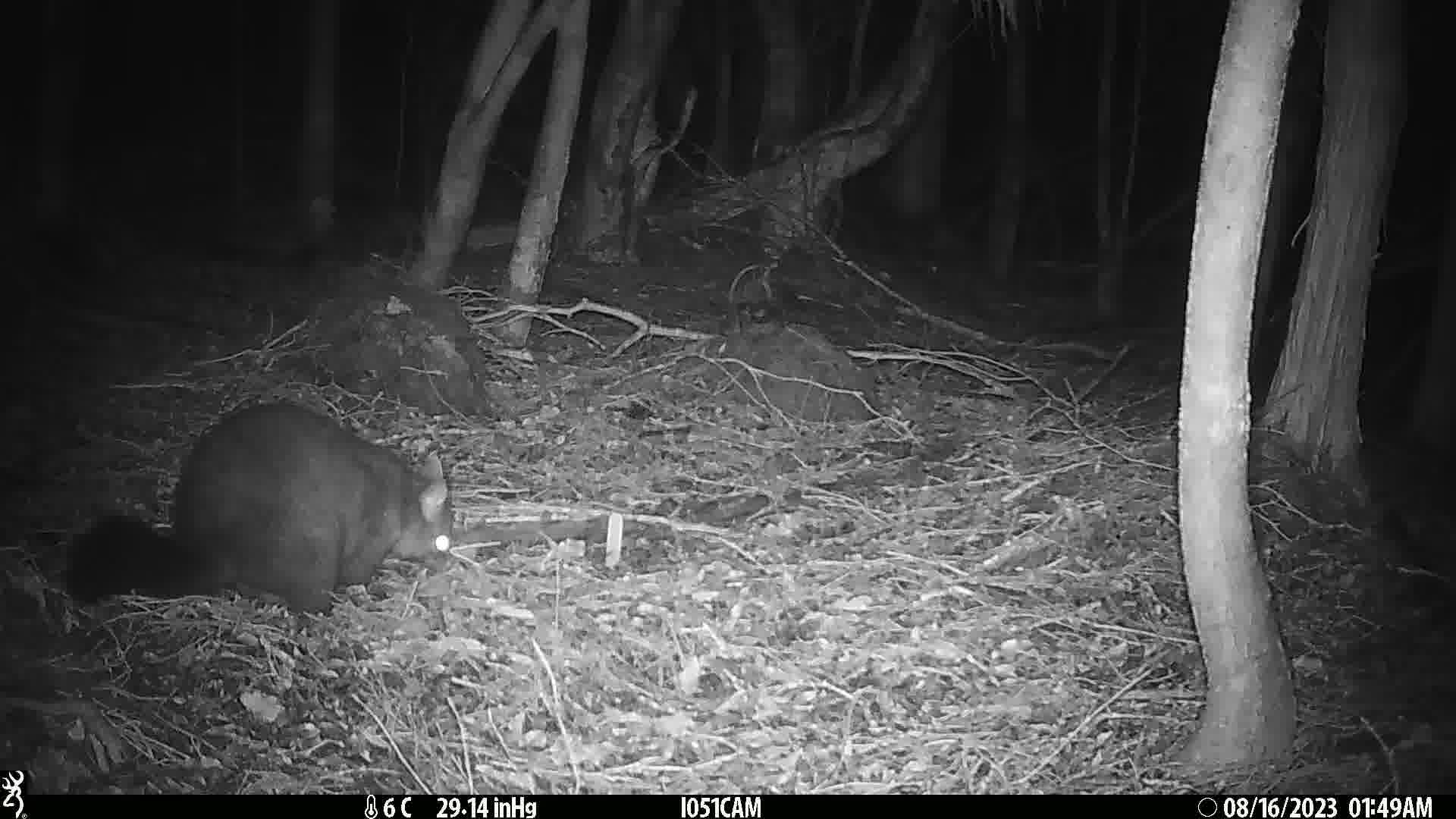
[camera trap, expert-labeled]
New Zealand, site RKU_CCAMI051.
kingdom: Animalia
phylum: Chordata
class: Mammalia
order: Diprotodontia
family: Phalangeridae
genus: Trichosurus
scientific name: Trichosurus vulpecula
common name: common brushtail possum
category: possum